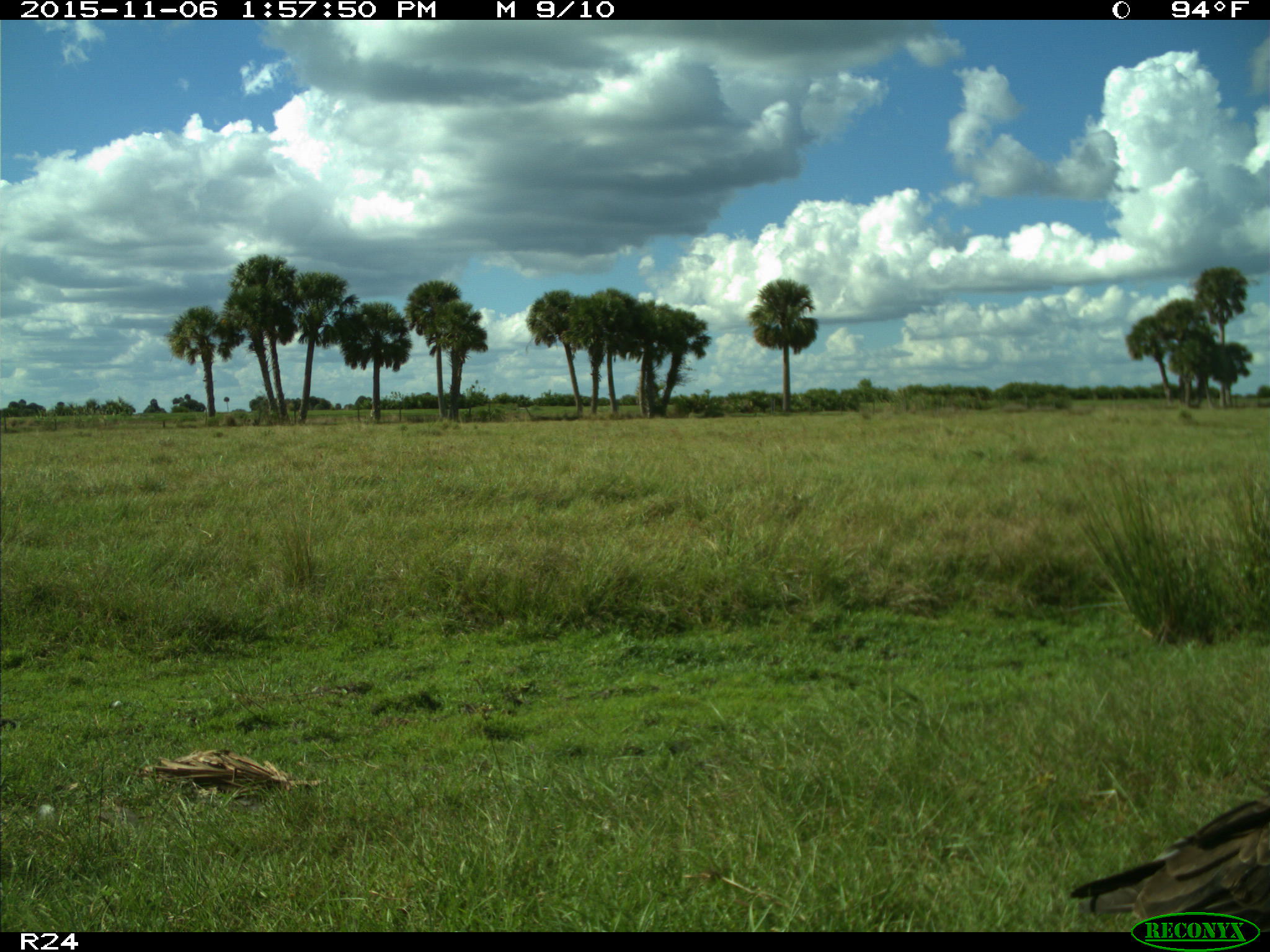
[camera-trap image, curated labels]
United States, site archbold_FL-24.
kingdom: Animalia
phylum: Chordata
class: Aves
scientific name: Aves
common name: birds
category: unidentified bird